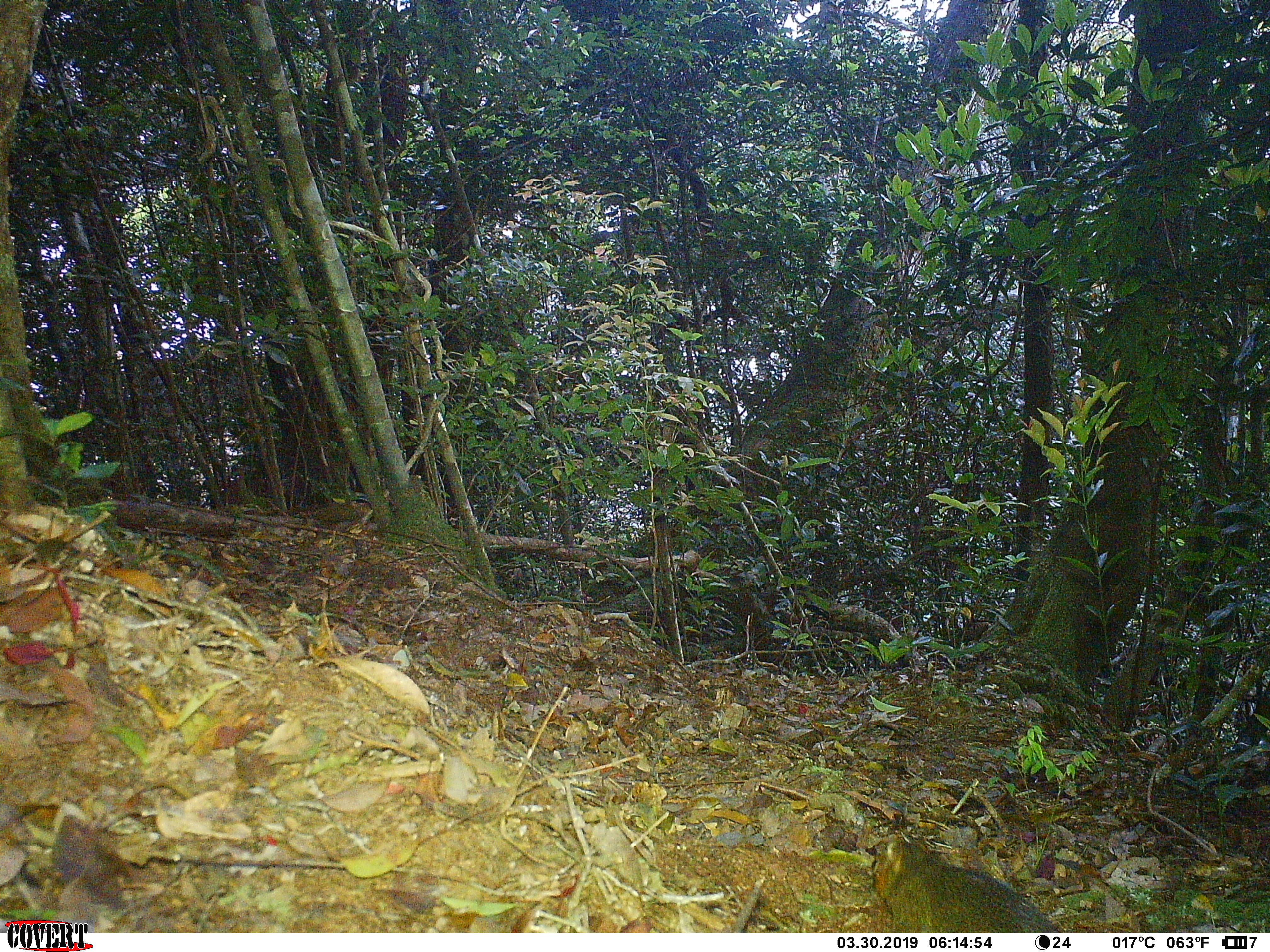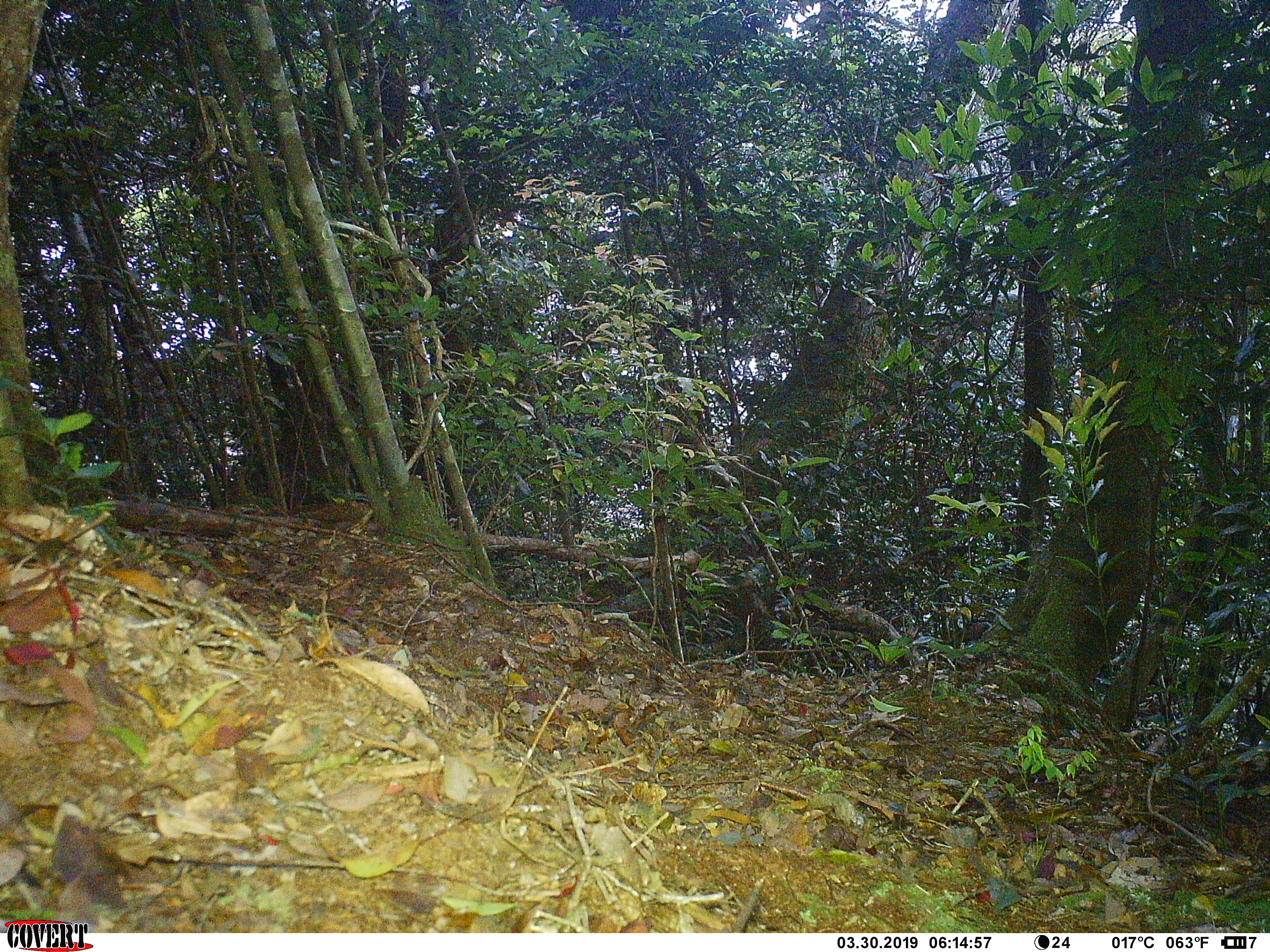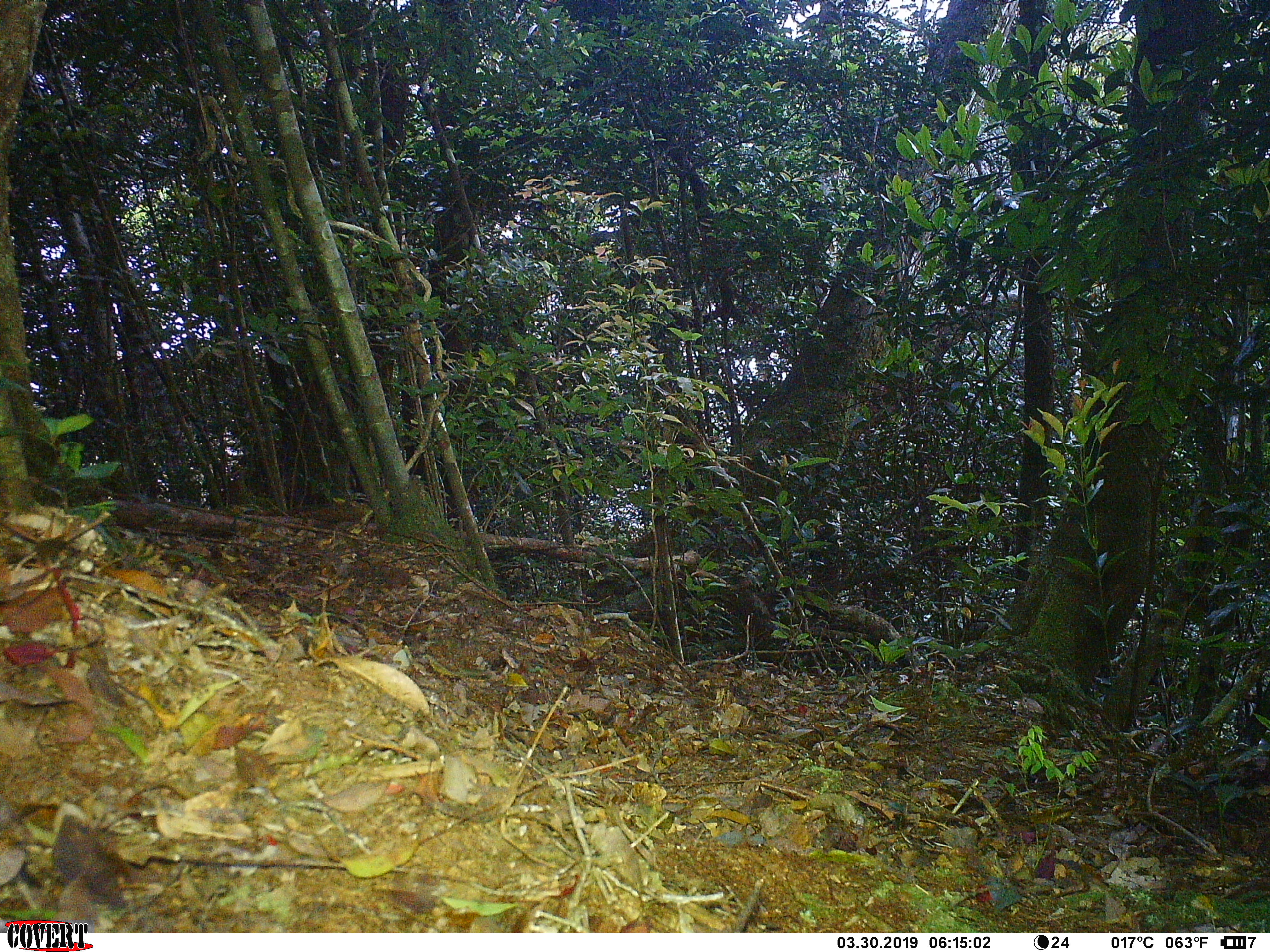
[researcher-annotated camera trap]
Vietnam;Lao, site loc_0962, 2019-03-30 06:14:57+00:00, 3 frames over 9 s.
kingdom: Animalia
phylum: Chordata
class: Mammalia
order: Rodentia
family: Sciuridae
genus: Dremomys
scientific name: Dremomys rufigenis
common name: red-cheeked squirrel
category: red cheeked squirrel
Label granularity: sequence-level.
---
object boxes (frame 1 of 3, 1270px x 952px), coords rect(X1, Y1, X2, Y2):
red cheeked squirrel: rect(868, 835, 1063, 930)